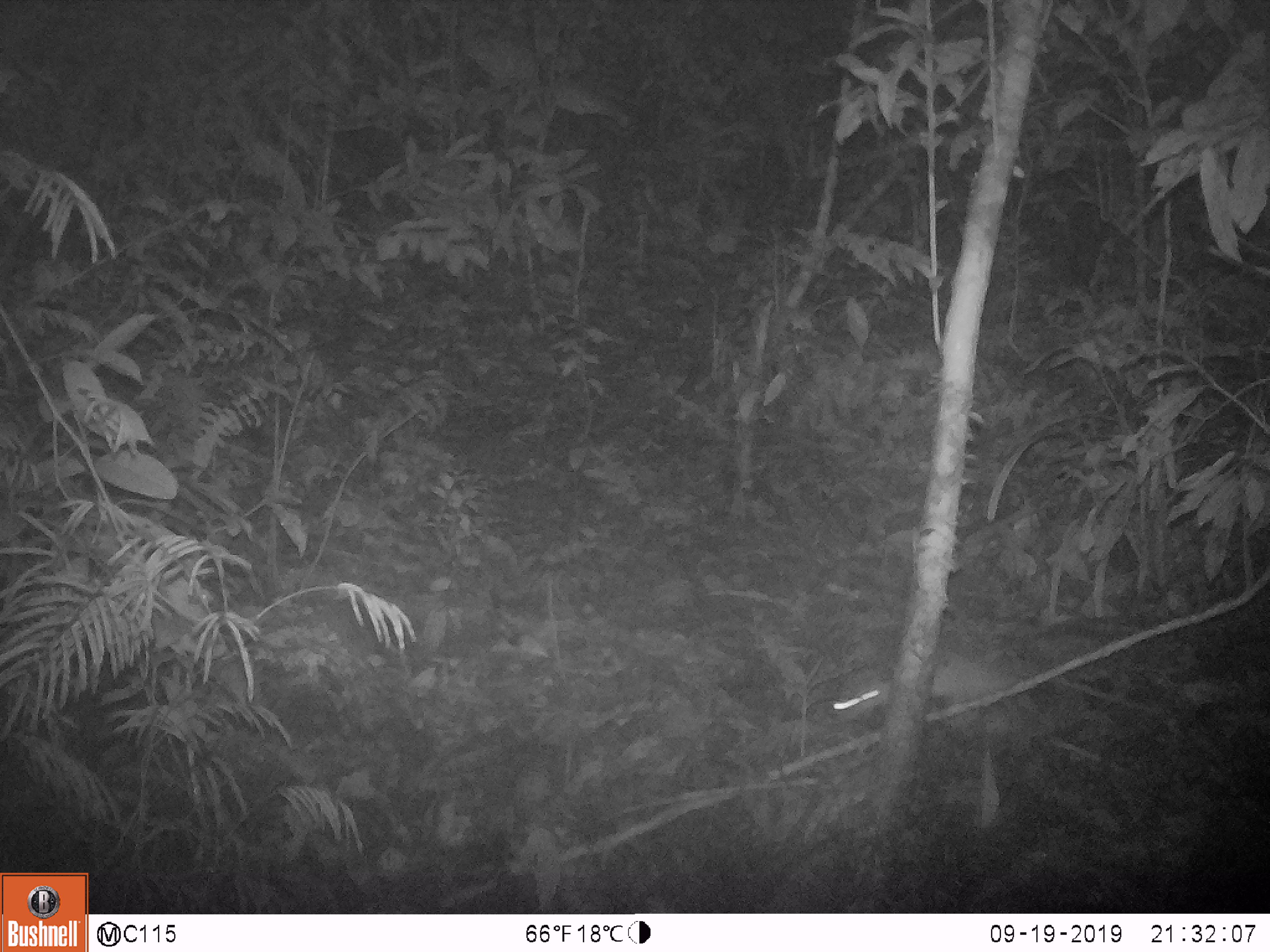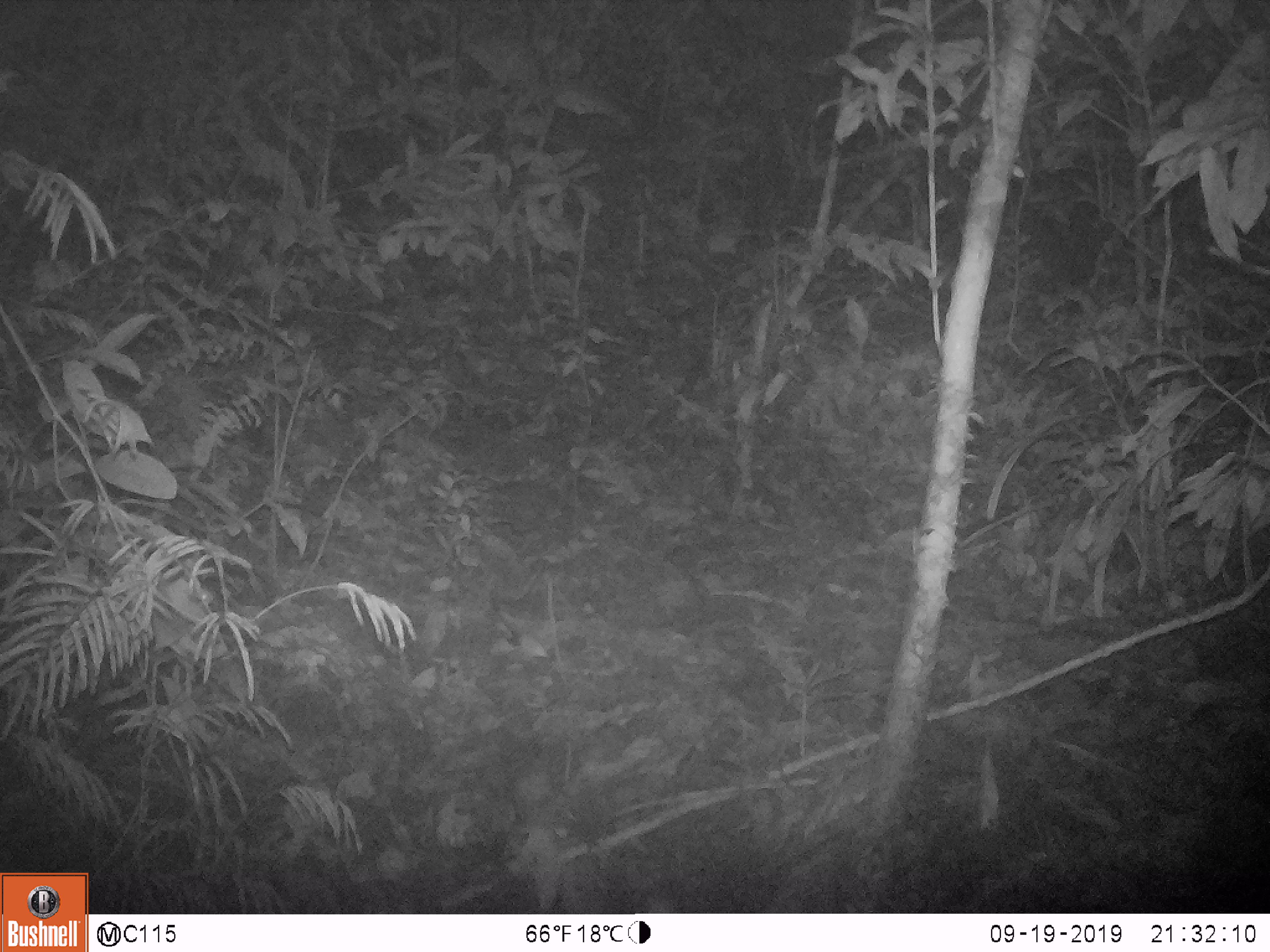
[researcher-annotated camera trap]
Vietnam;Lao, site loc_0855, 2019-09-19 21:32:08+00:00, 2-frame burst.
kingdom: Animalia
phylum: Chordata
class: Mammalia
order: Rodentia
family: Muridae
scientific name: Muridae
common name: old-world mice and rats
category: unidentified murid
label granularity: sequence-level